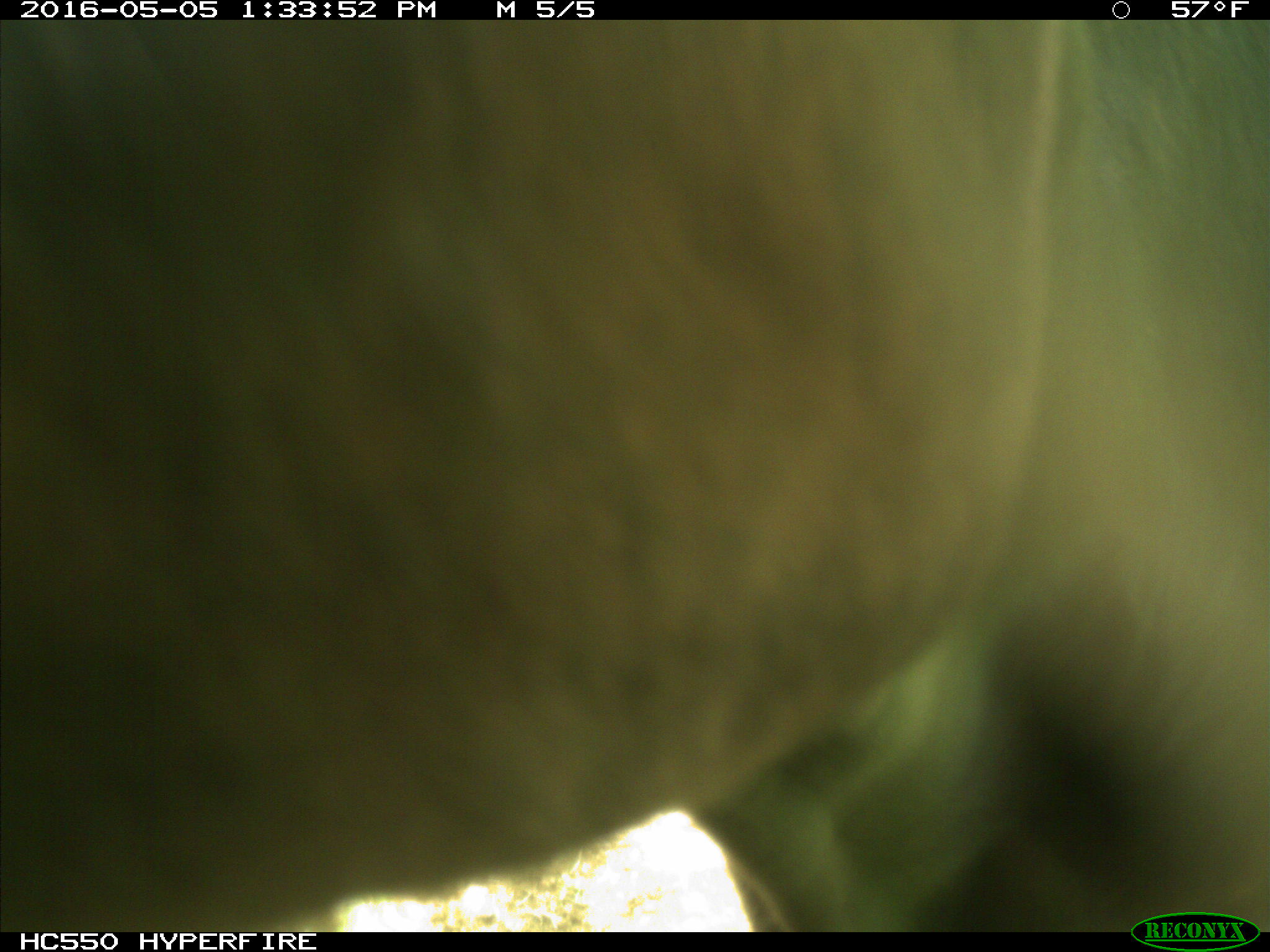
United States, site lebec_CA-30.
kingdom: Animalia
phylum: Chordata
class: Mammalia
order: Artiodactyla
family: Bovidae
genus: Bos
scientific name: Bos taurus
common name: domestic cow